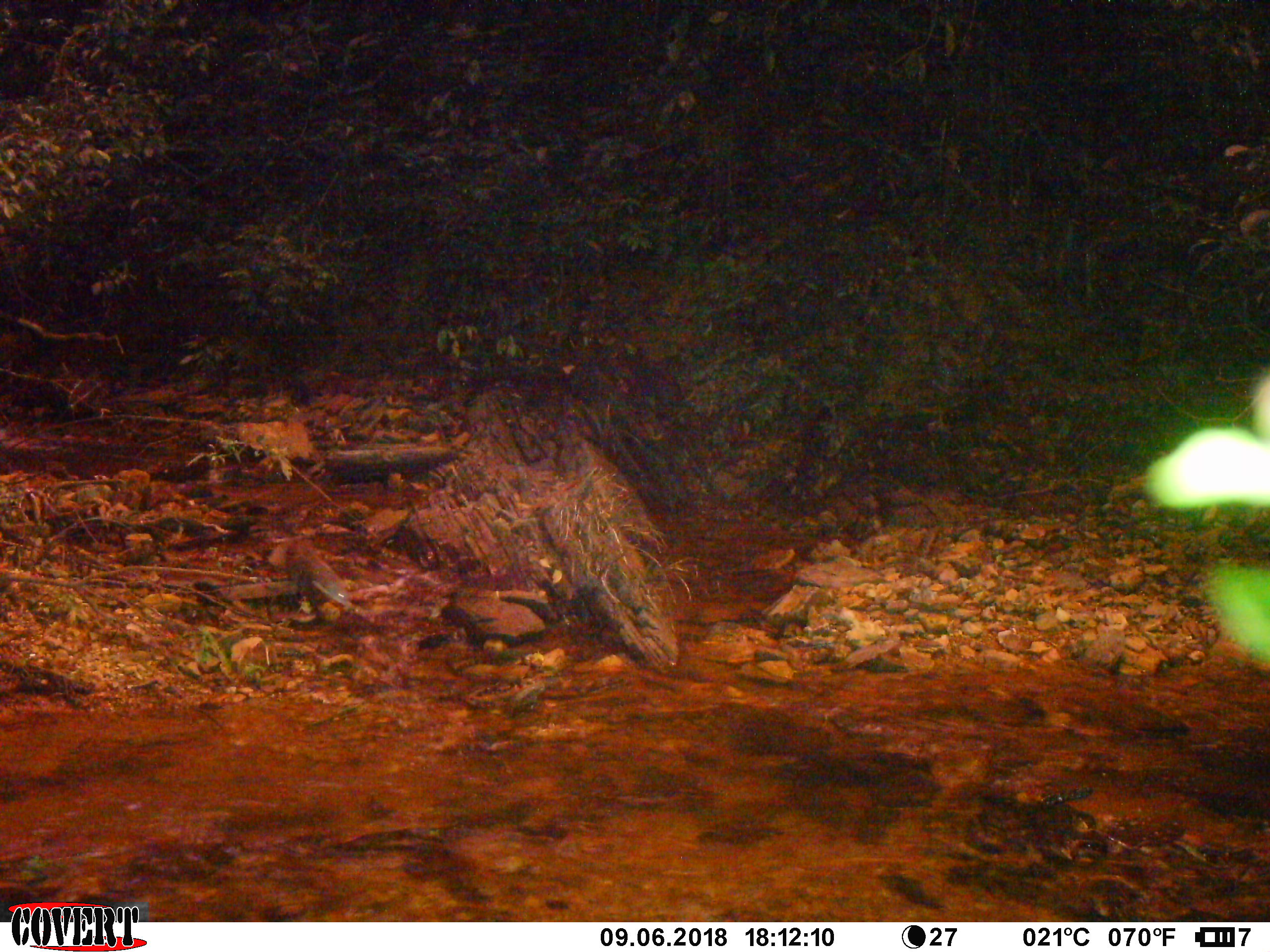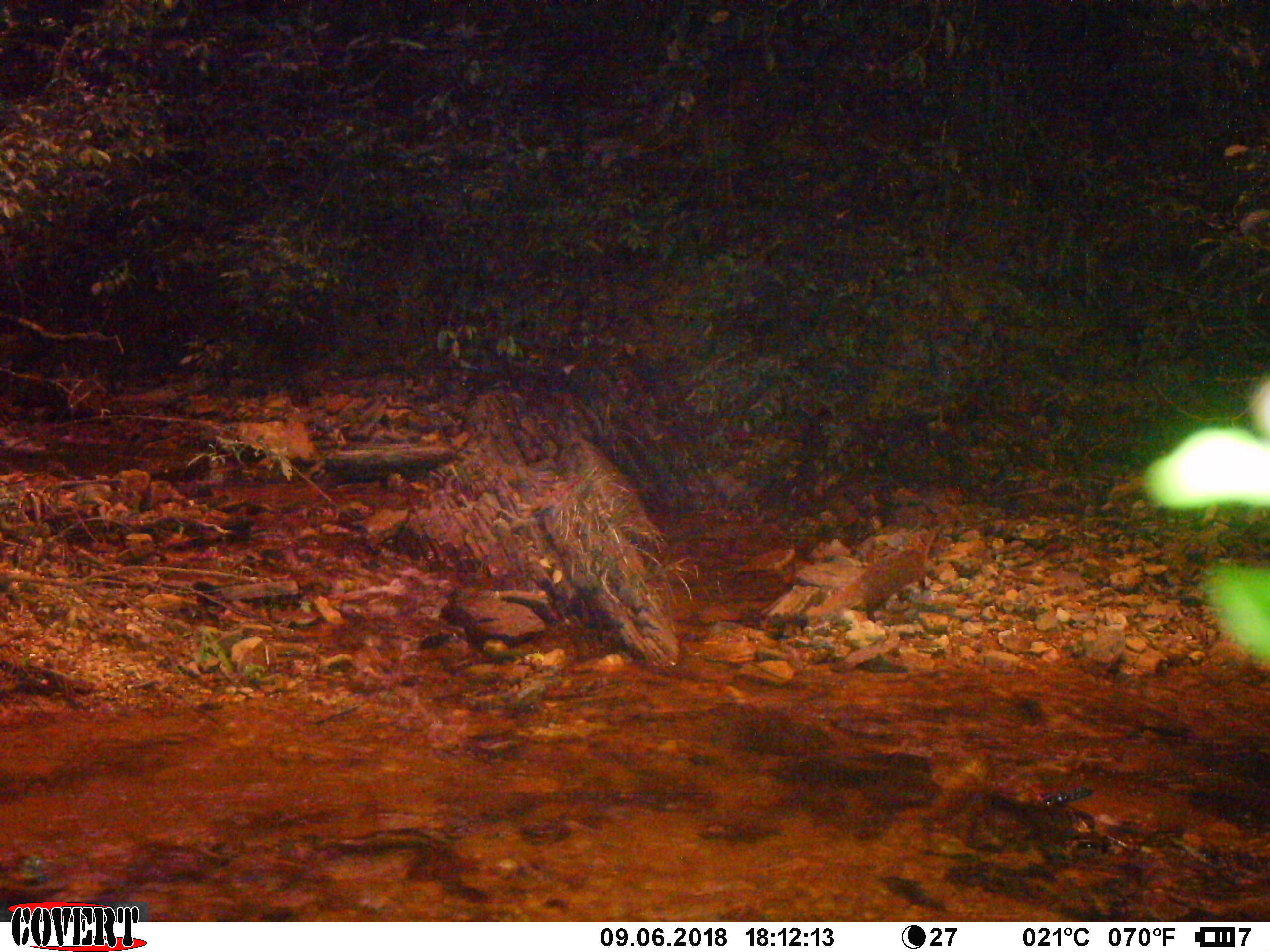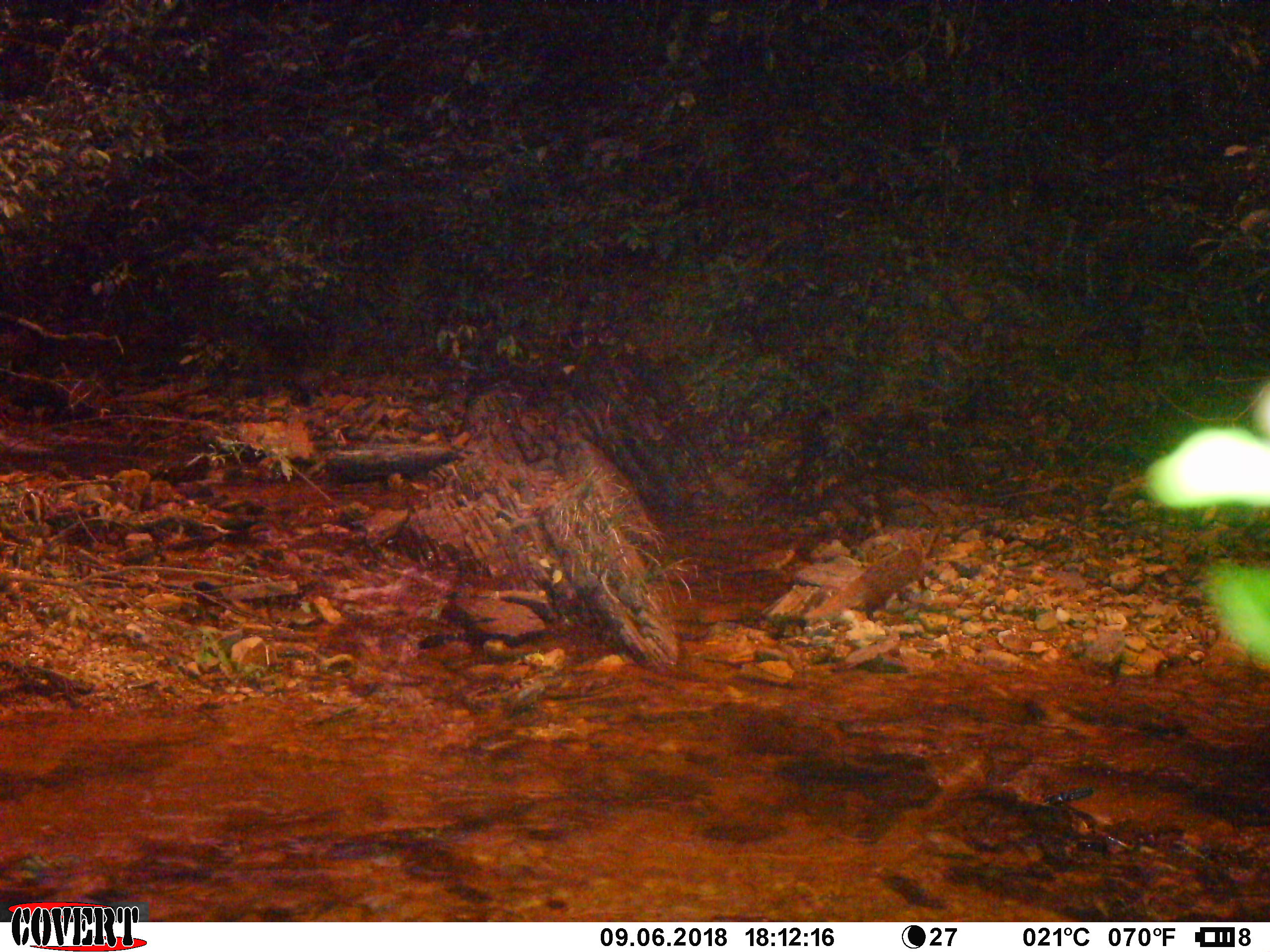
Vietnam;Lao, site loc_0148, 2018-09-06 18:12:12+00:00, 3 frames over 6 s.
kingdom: Animalia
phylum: Chordata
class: Mammalia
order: Carnivora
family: Herpestidae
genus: Urva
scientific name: Urva urva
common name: crab-eating mongoose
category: crab eating mongoose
Crab eating mongoose (crab-eating mongoose) (Urva urva). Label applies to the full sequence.